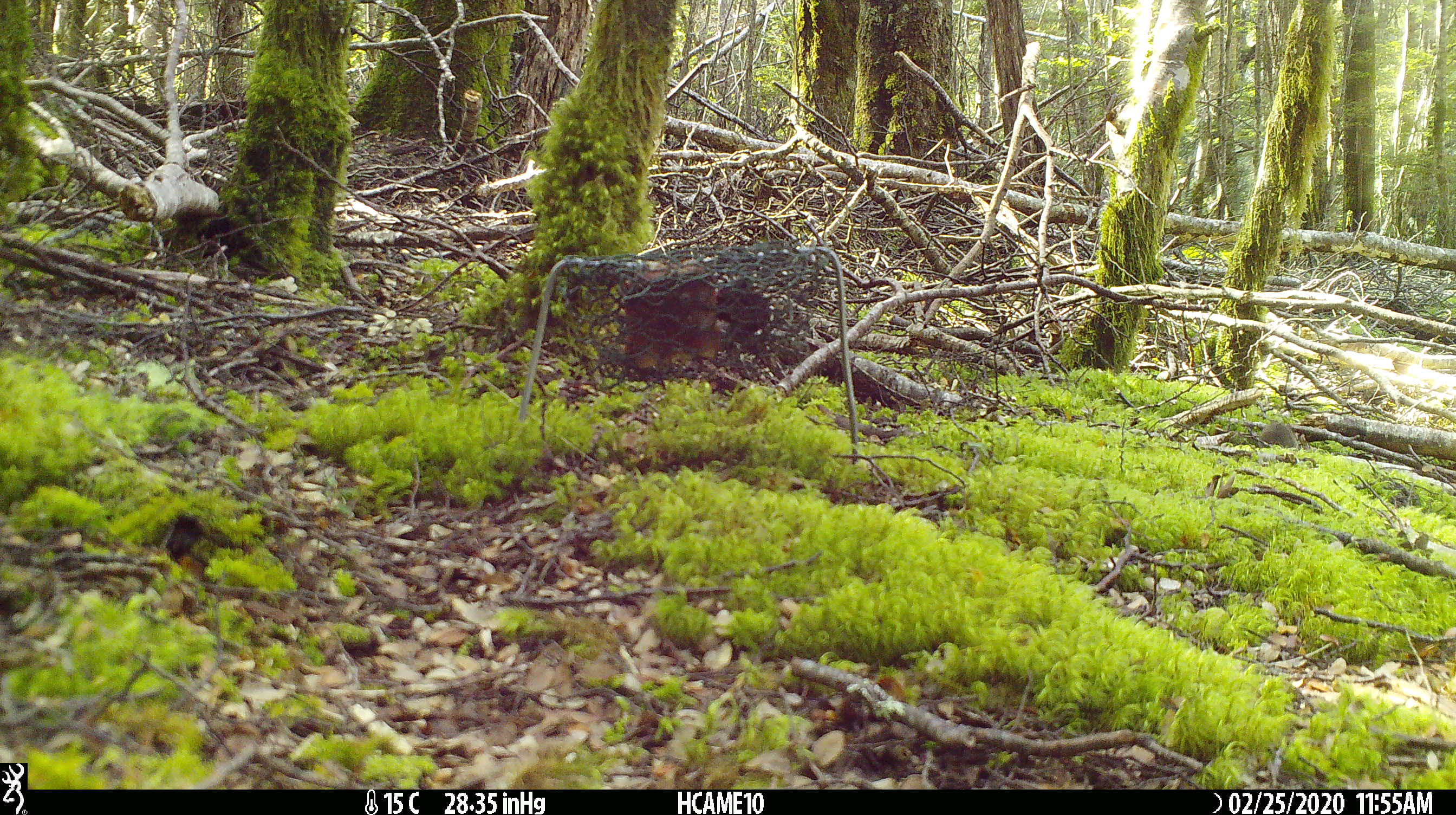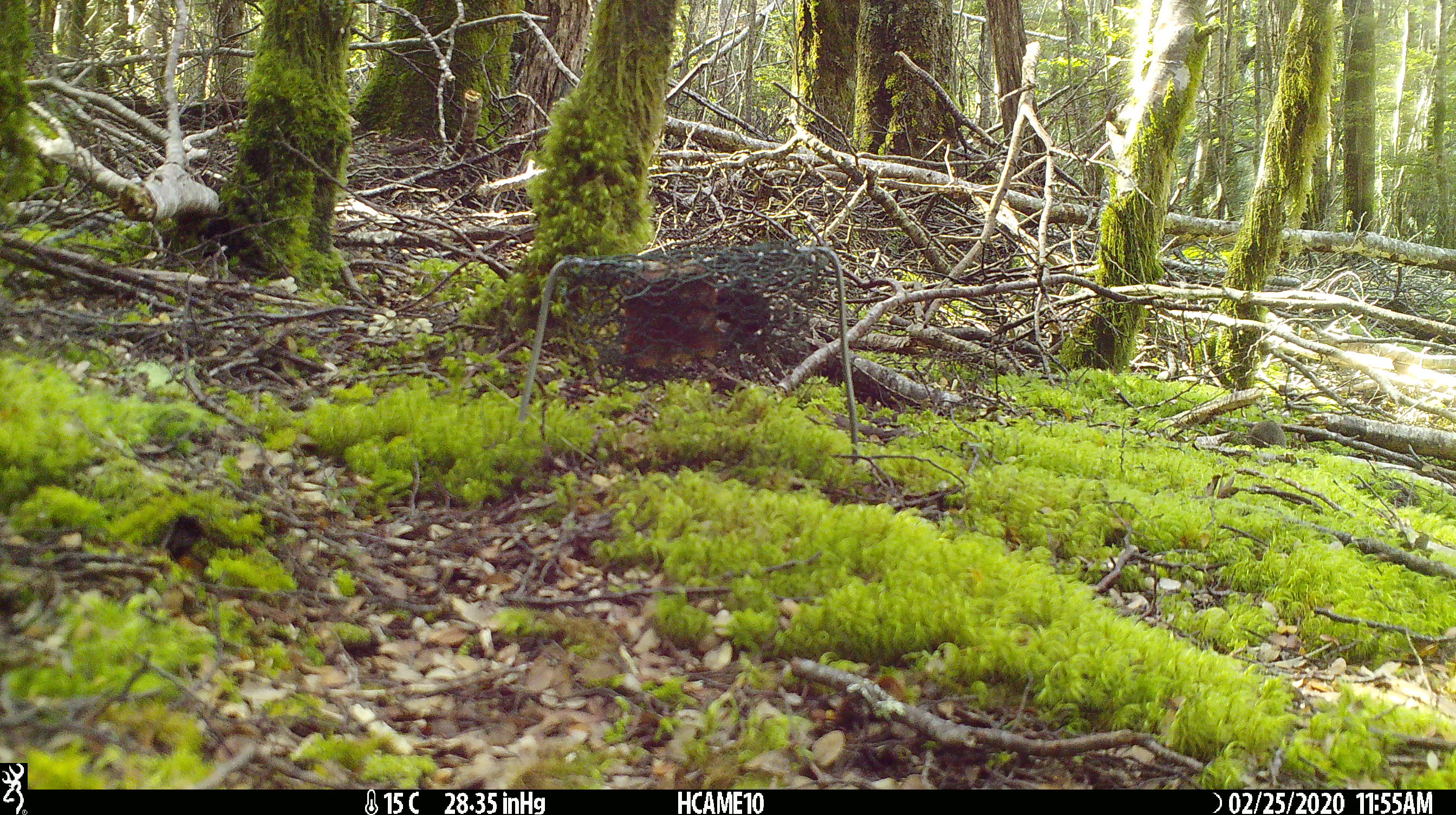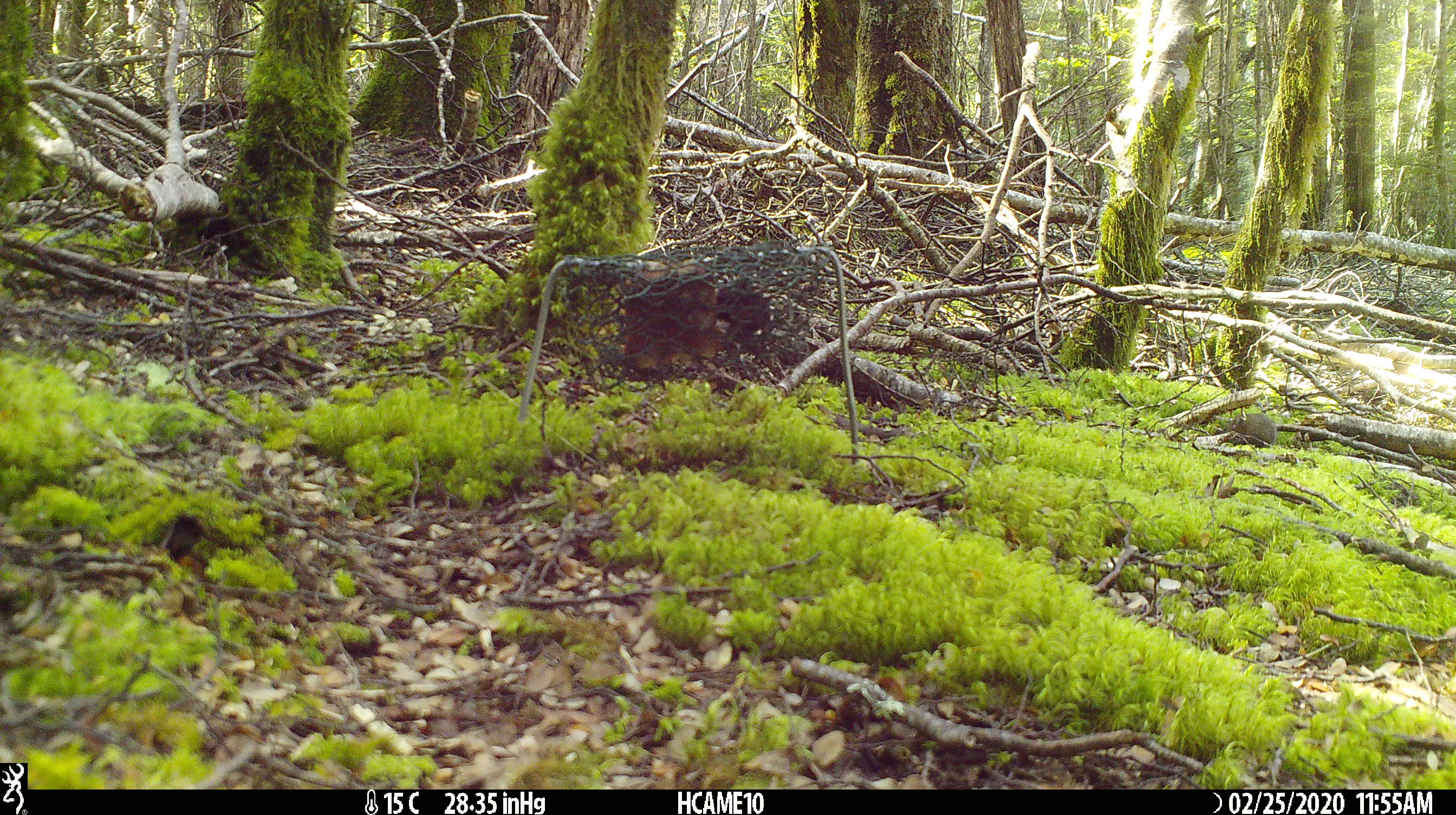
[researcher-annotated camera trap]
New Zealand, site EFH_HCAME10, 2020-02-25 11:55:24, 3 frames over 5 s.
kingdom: Animalia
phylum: Chordata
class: Mammalia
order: Rodentia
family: Muridae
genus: Mus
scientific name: Mus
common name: mouse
Mouse (Mus).